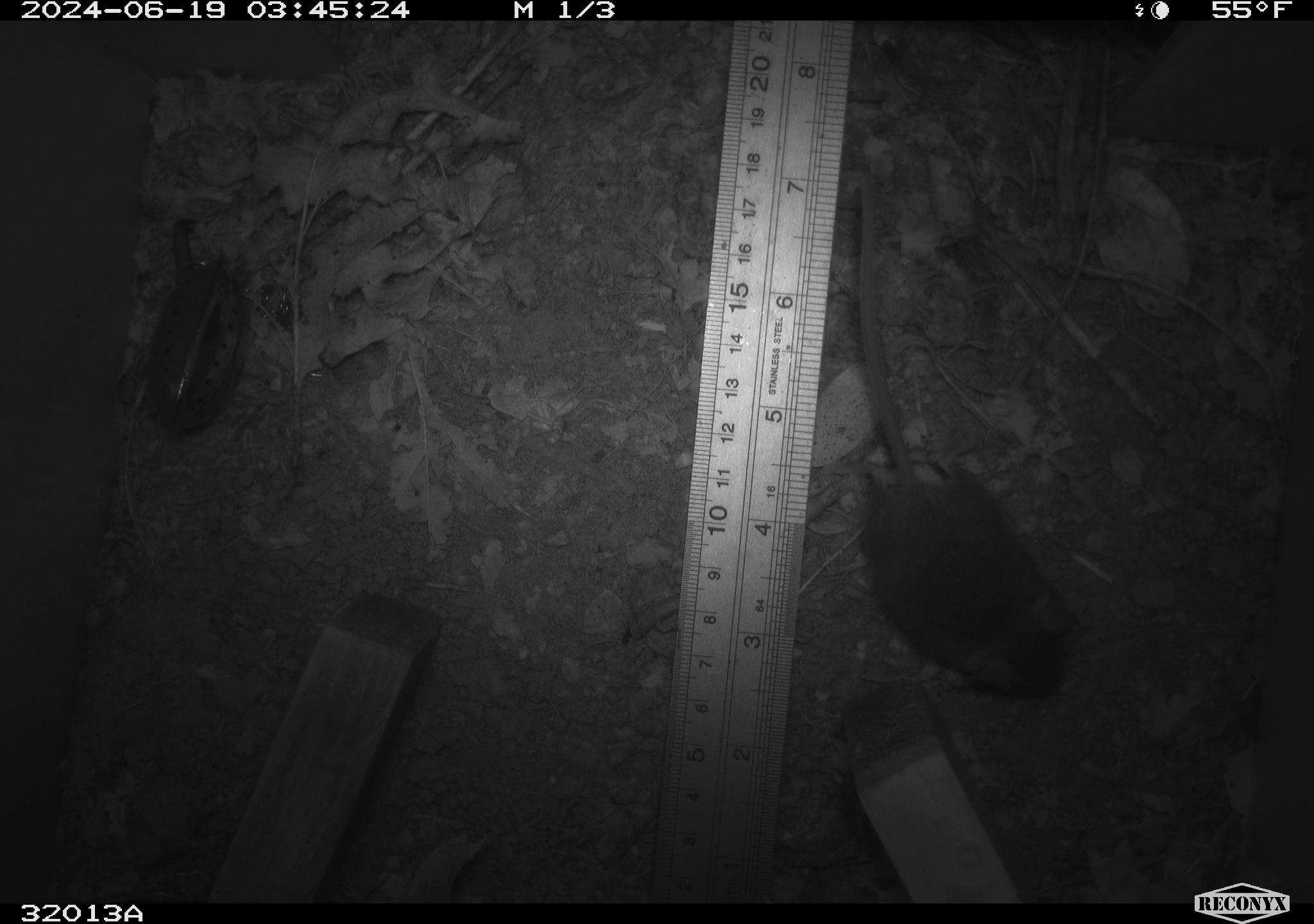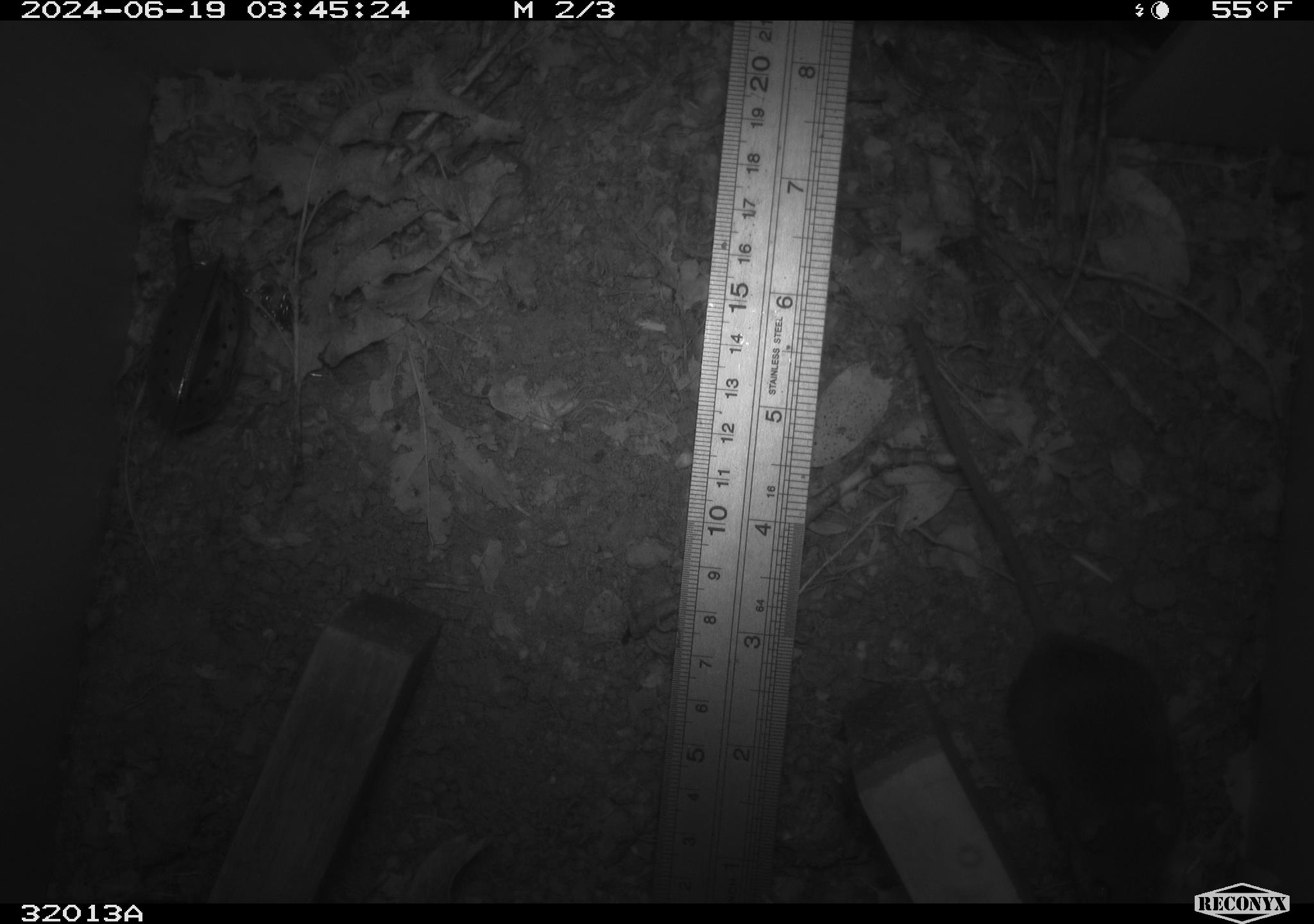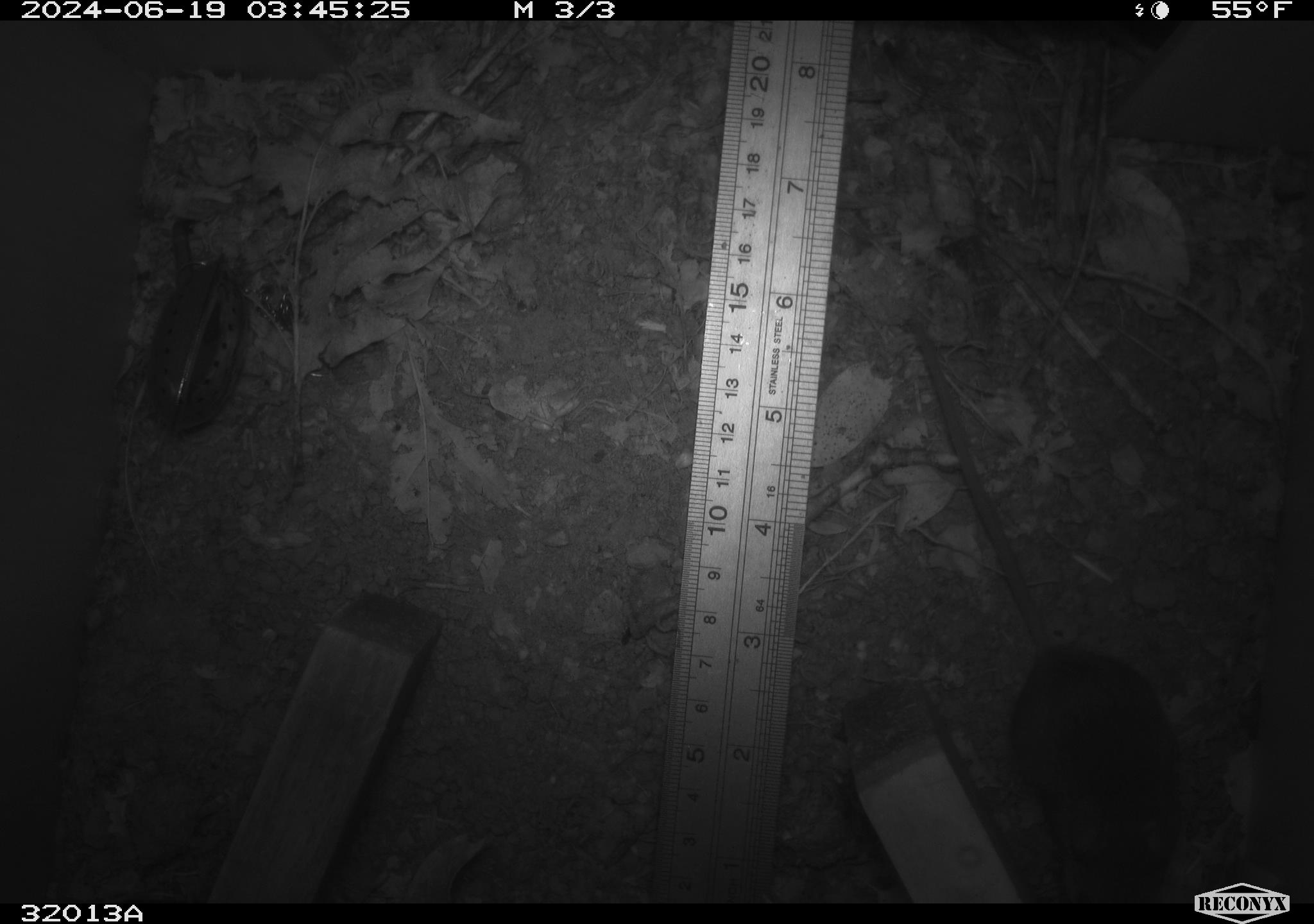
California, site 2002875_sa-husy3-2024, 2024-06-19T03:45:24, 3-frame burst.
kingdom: Animalia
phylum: Chordata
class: Mammalia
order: Rodentia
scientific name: Rodentia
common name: rodent